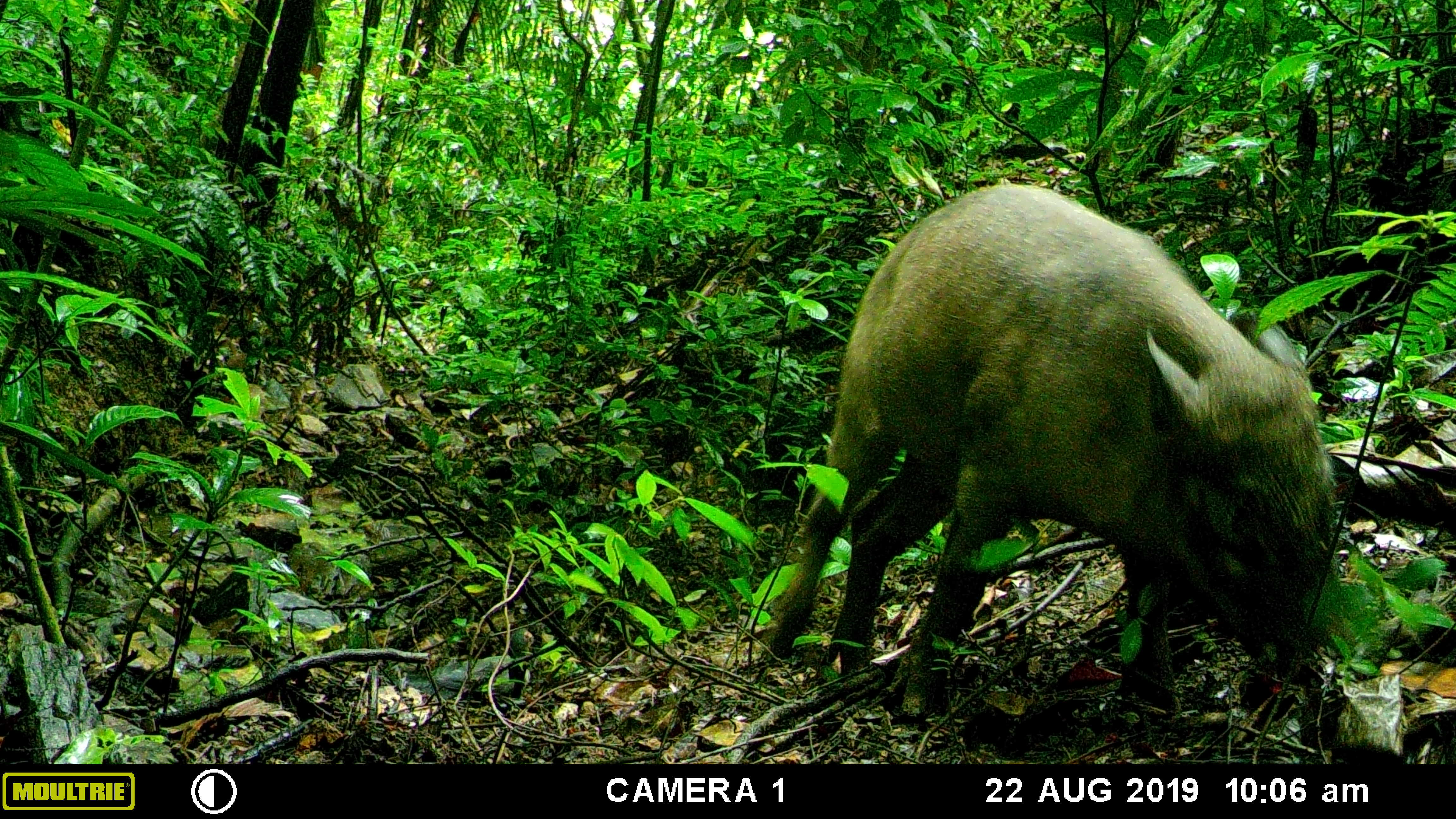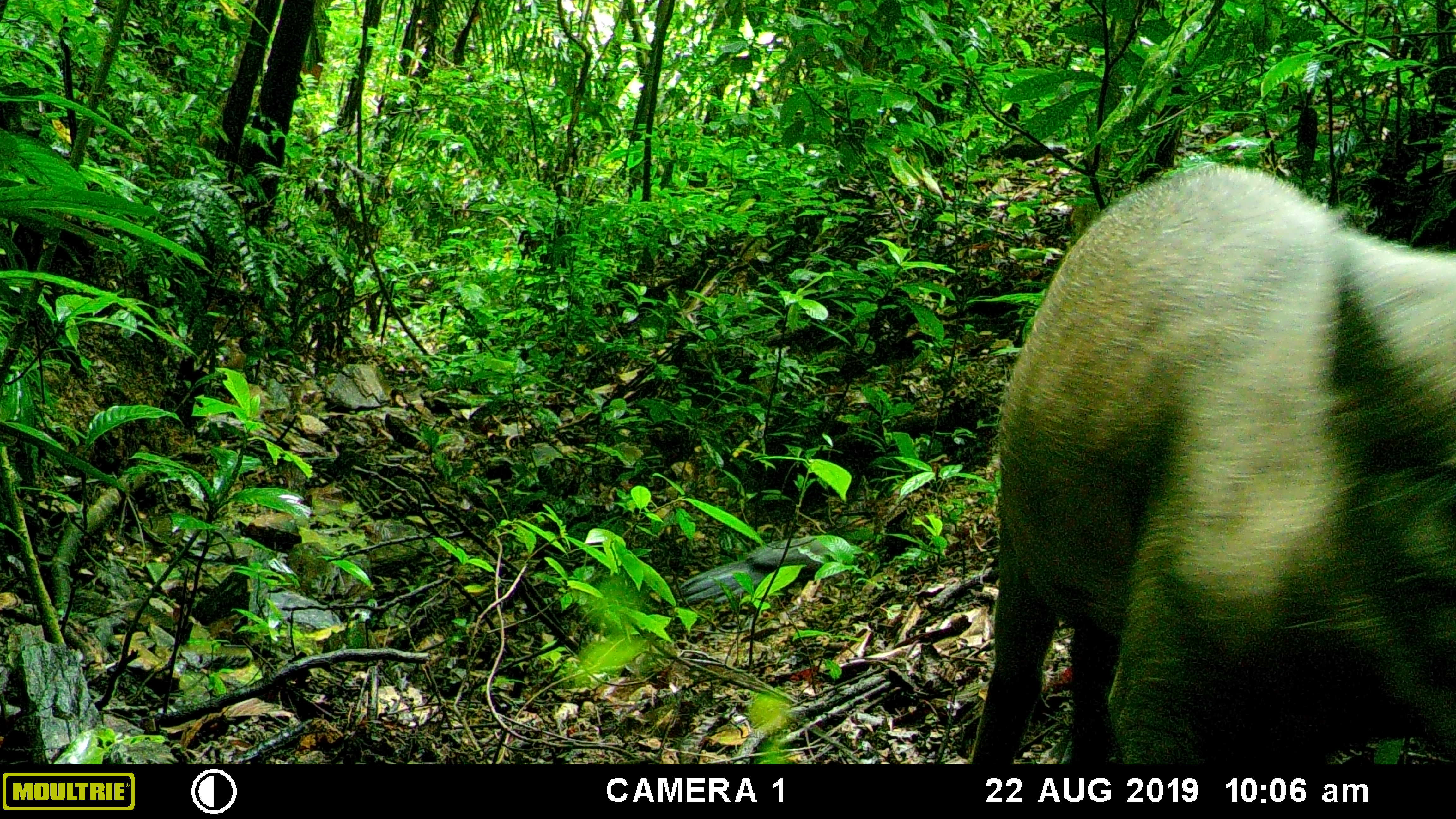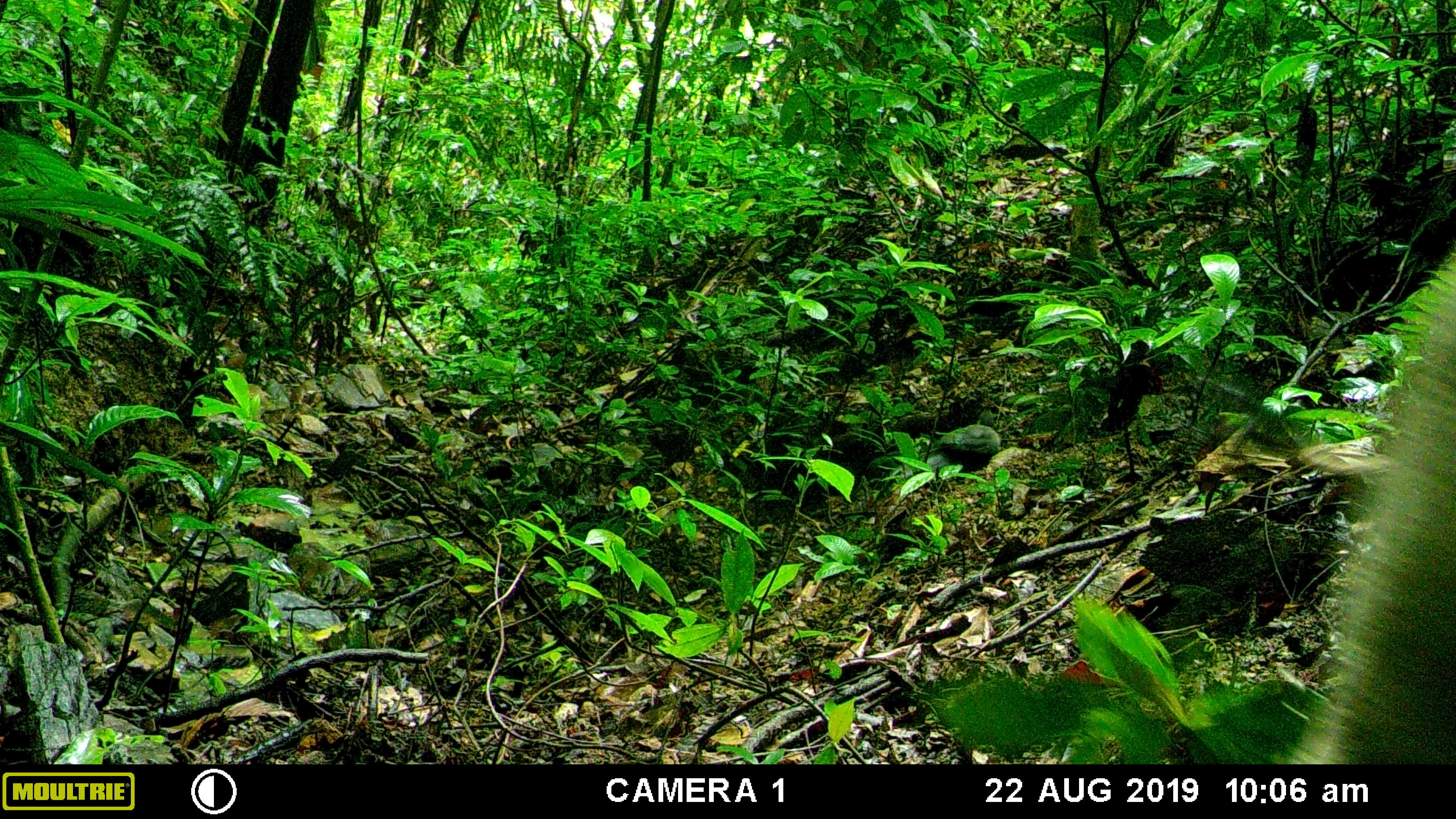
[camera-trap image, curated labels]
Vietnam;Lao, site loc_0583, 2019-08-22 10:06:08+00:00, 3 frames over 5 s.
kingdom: Animalia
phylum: Chordata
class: Mammalia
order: Artiodactyla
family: Suidae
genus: Sus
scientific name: Sus scrofa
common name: eurasian wild pig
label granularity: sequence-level